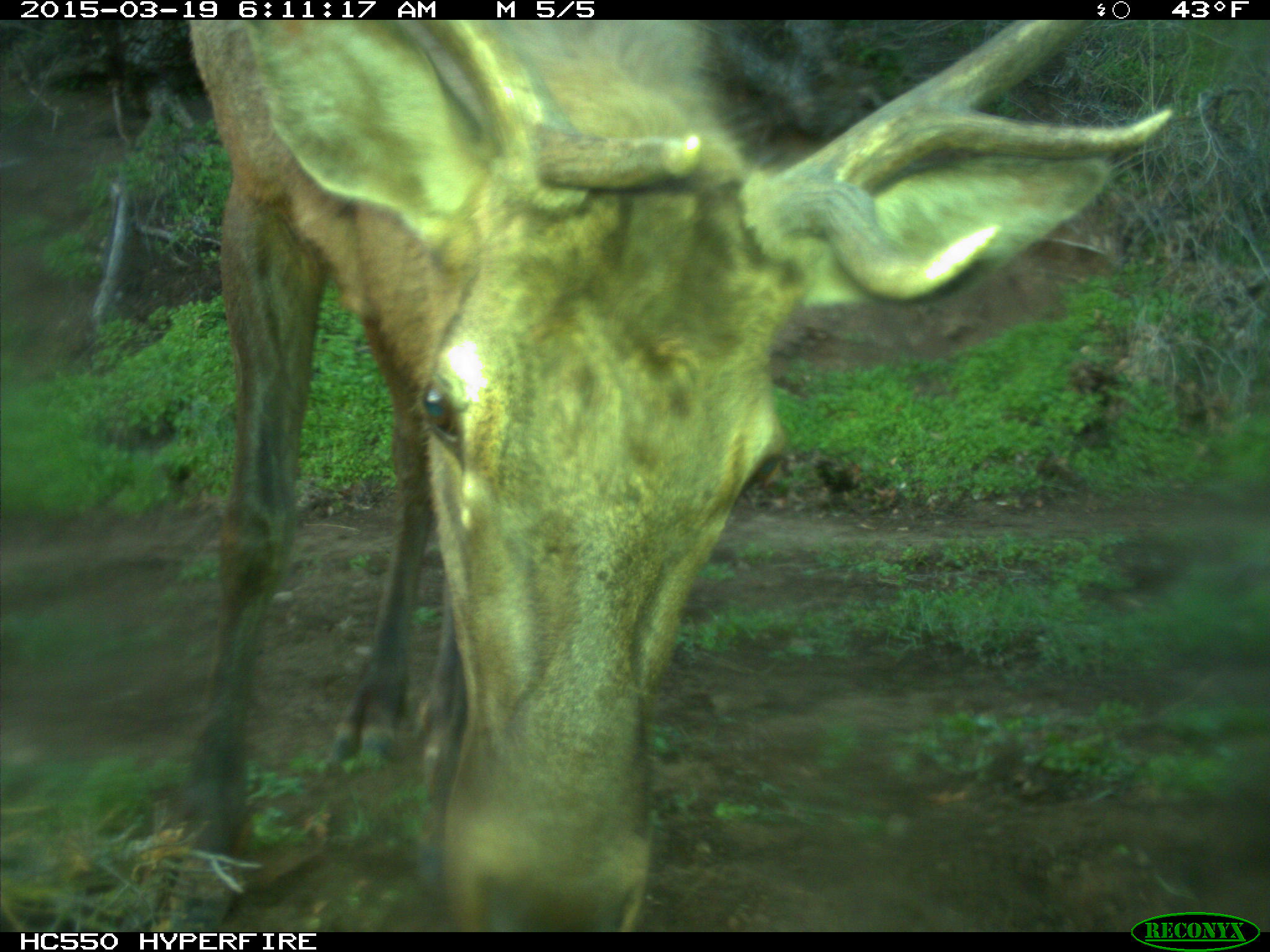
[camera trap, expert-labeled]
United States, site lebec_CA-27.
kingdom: Animalia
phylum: Chordata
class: Mammalia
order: Artiodactyla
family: Cervidae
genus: Cervus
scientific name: Cervus canadensis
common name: elk